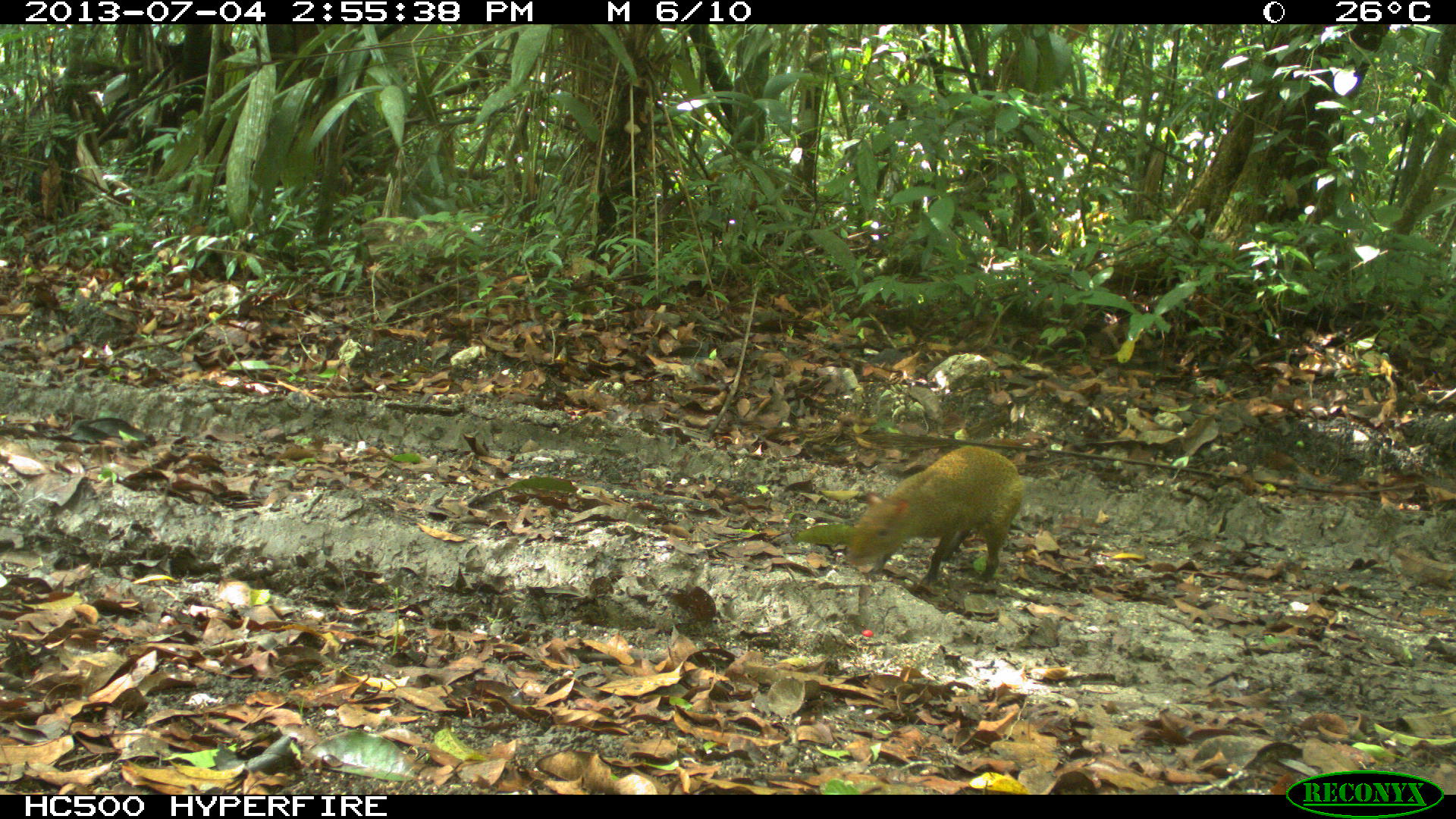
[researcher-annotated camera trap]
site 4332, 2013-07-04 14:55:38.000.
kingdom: Animalia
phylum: Chordata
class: Mammalia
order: Rodentia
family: Dasyproctidae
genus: Dasyprocta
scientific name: Dasyprocta punctata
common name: central american agouti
Dasyprocta punctata (central american agouti), count 1.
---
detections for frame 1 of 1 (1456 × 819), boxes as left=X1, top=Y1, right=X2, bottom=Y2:
dasyprocta punctata: left=845, top=444, right=1023, bottom=586